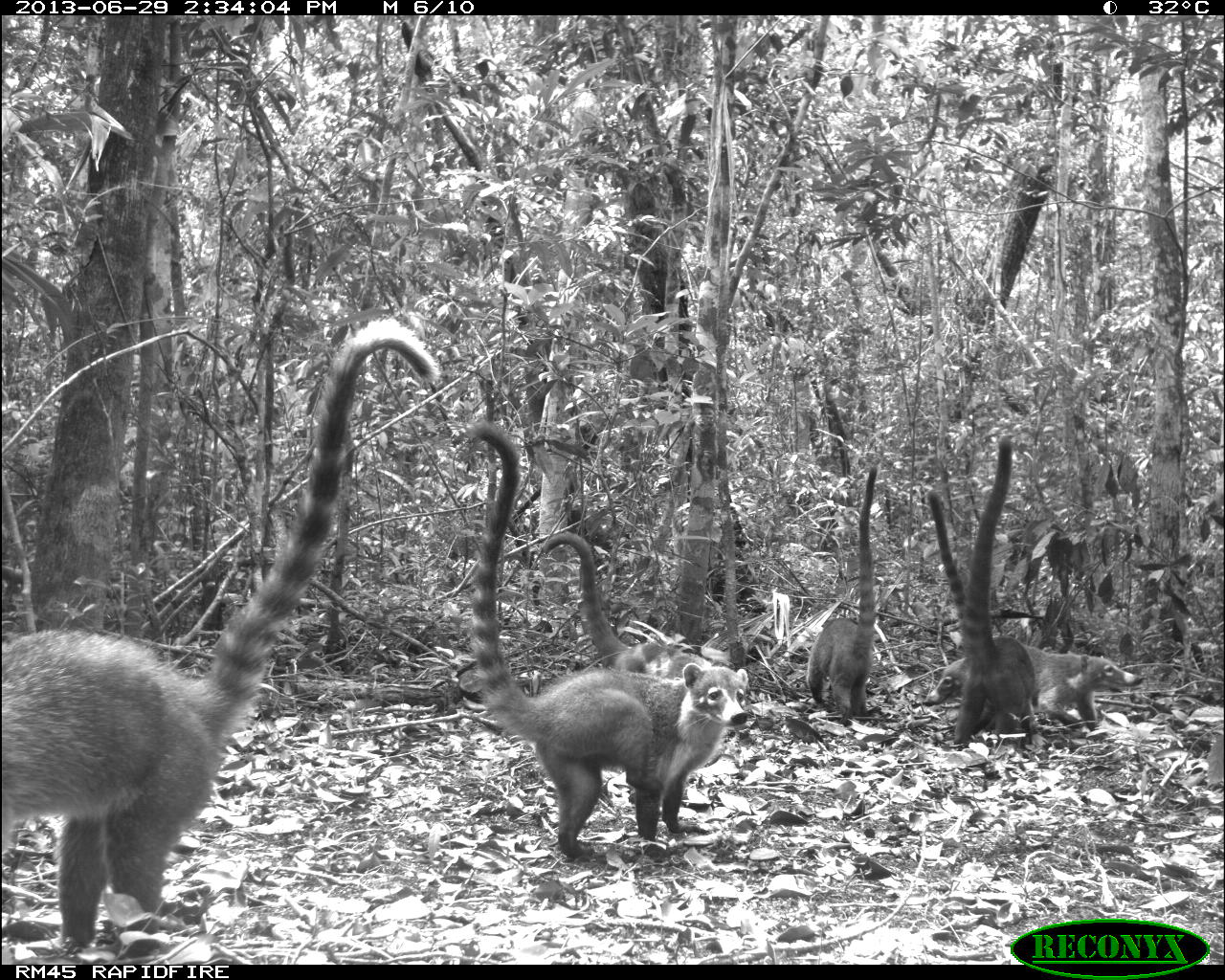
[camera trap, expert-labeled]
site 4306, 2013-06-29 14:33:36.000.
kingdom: Animalia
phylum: Chordata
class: Mammalia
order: Carnivora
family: Procyonidae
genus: Nasua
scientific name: Nasua narica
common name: white-nosed coati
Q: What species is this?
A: Nasua narica (white-nosed coati).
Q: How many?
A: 6.